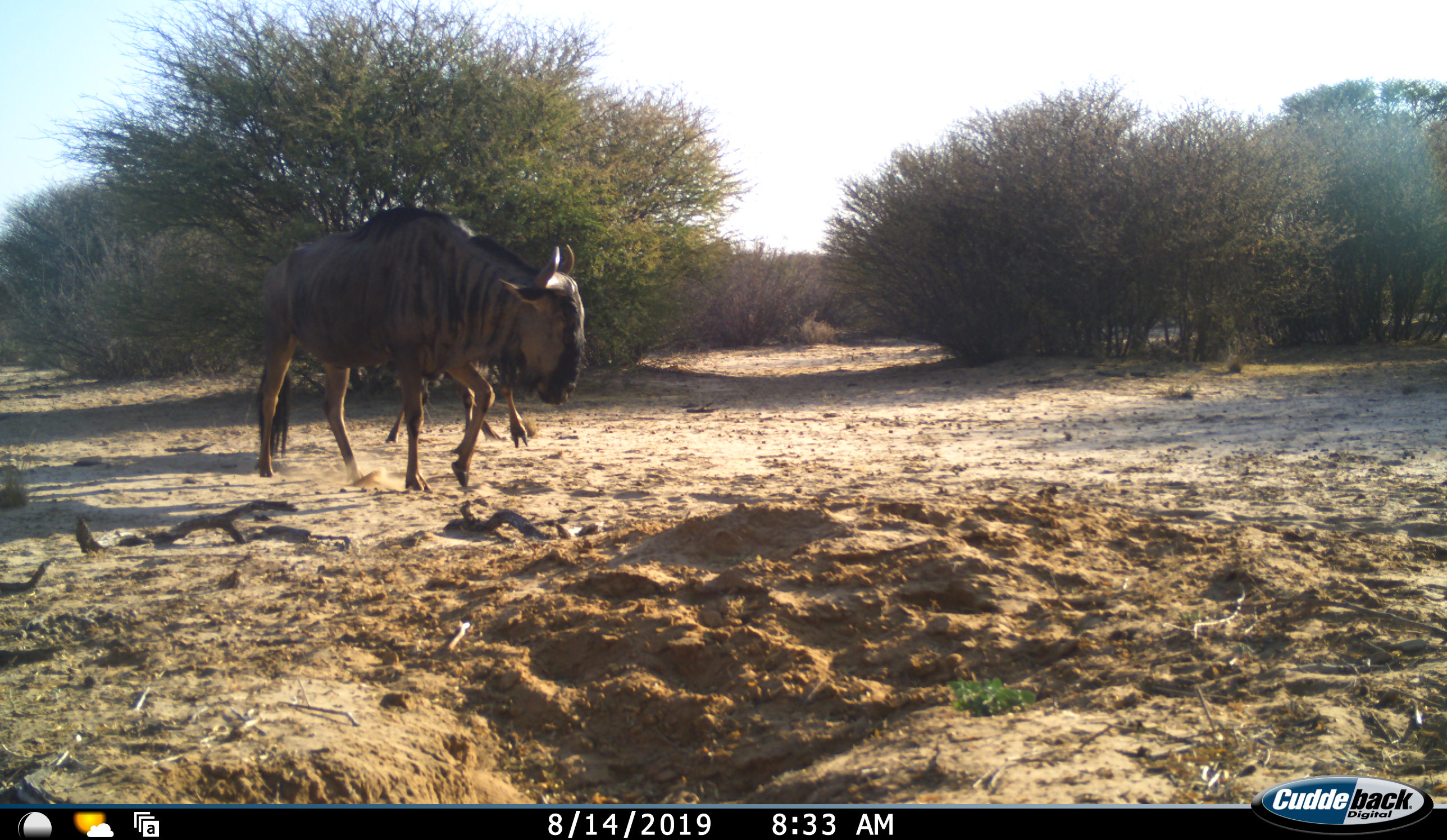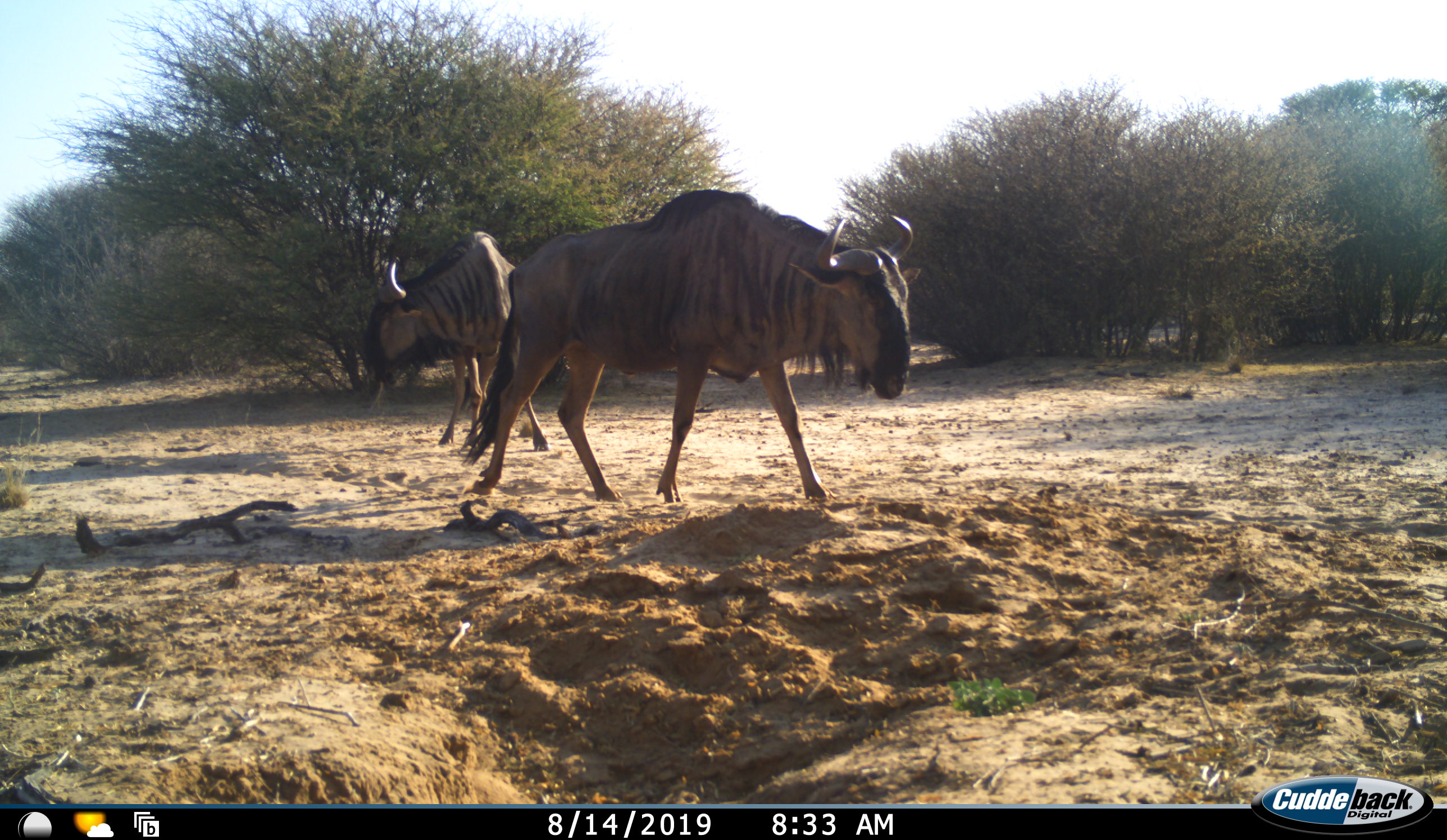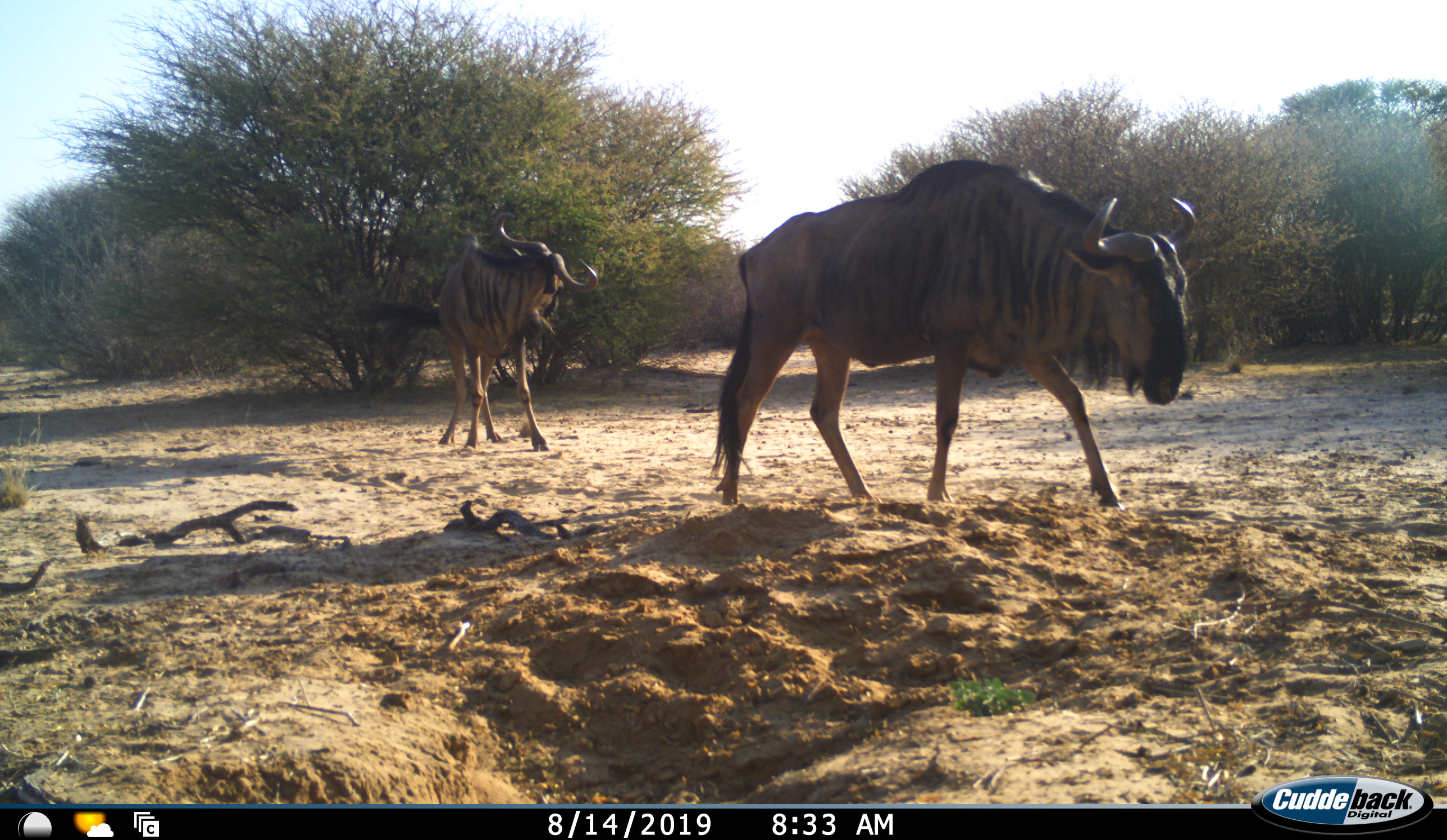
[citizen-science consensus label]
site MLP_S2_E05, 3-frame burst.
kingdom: Animalia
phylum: Chordata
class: Mammalia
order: Artiodactyla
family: Bovidae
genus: Connochaetes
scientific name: Connochaetes taurinus taurinus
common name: blue wildebeest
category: wildebeestblue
Wildebeestblue (blue wildebeest) (Connochaetes taurinus taurinus), count 2. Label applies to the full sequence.